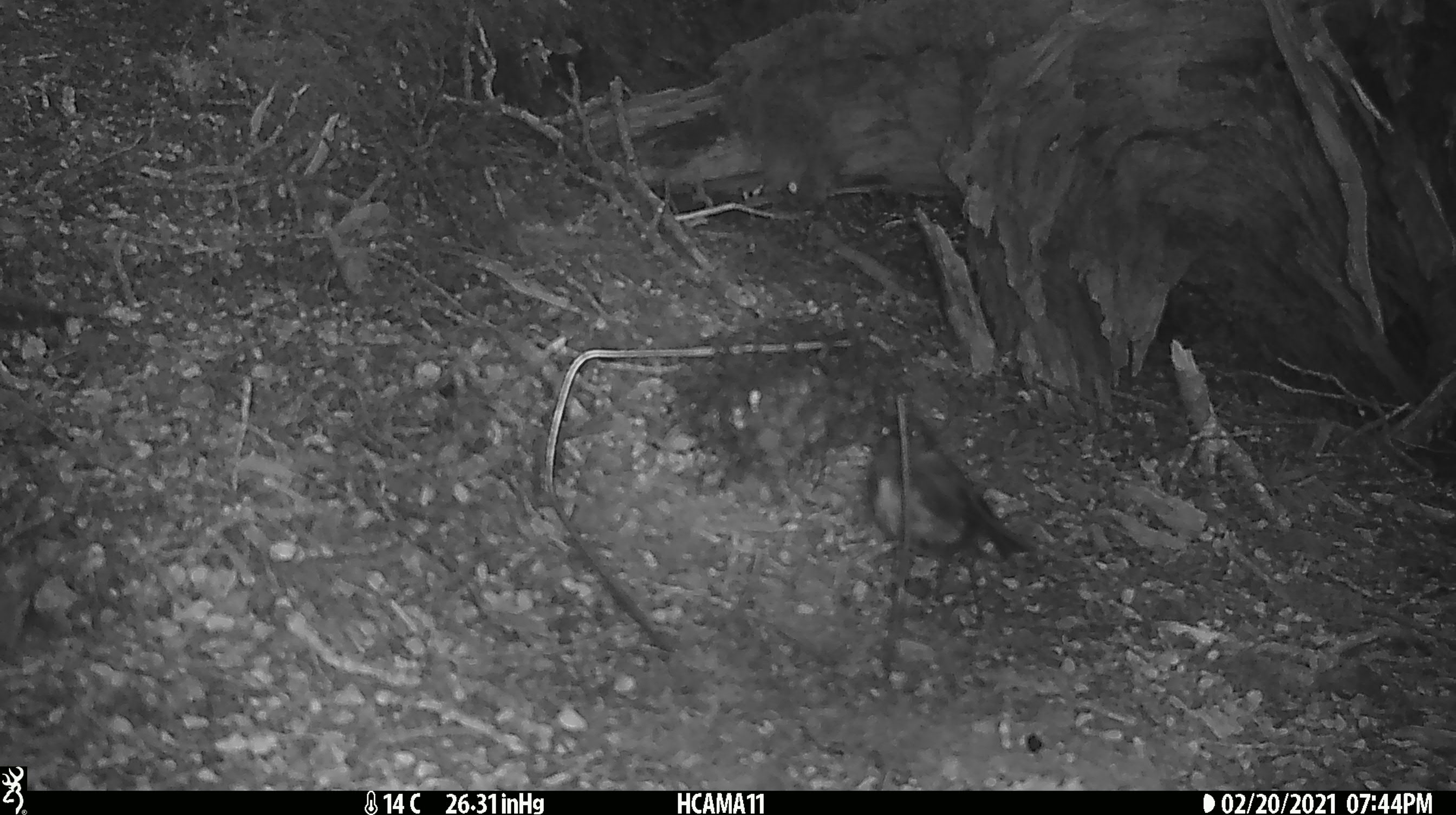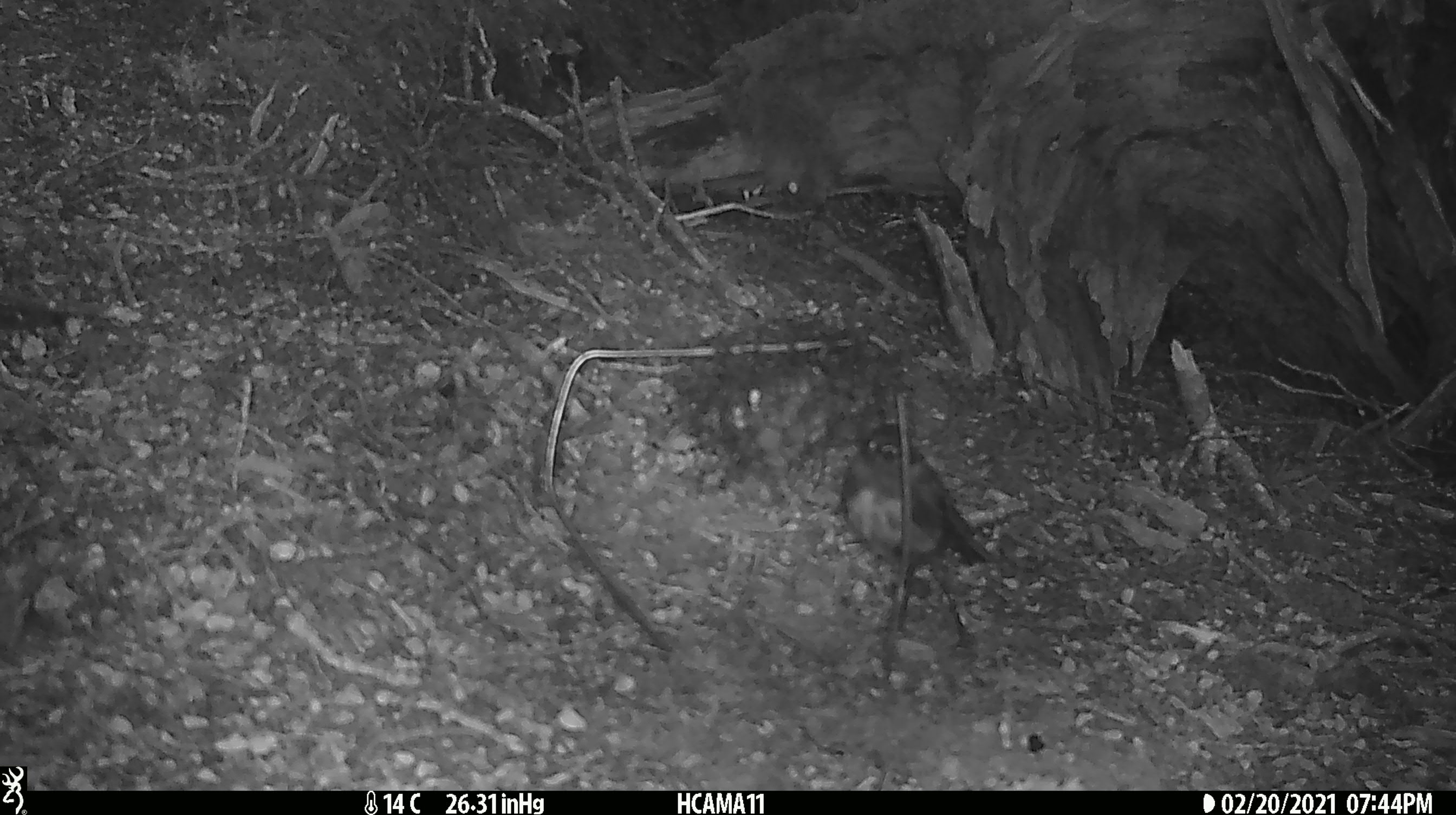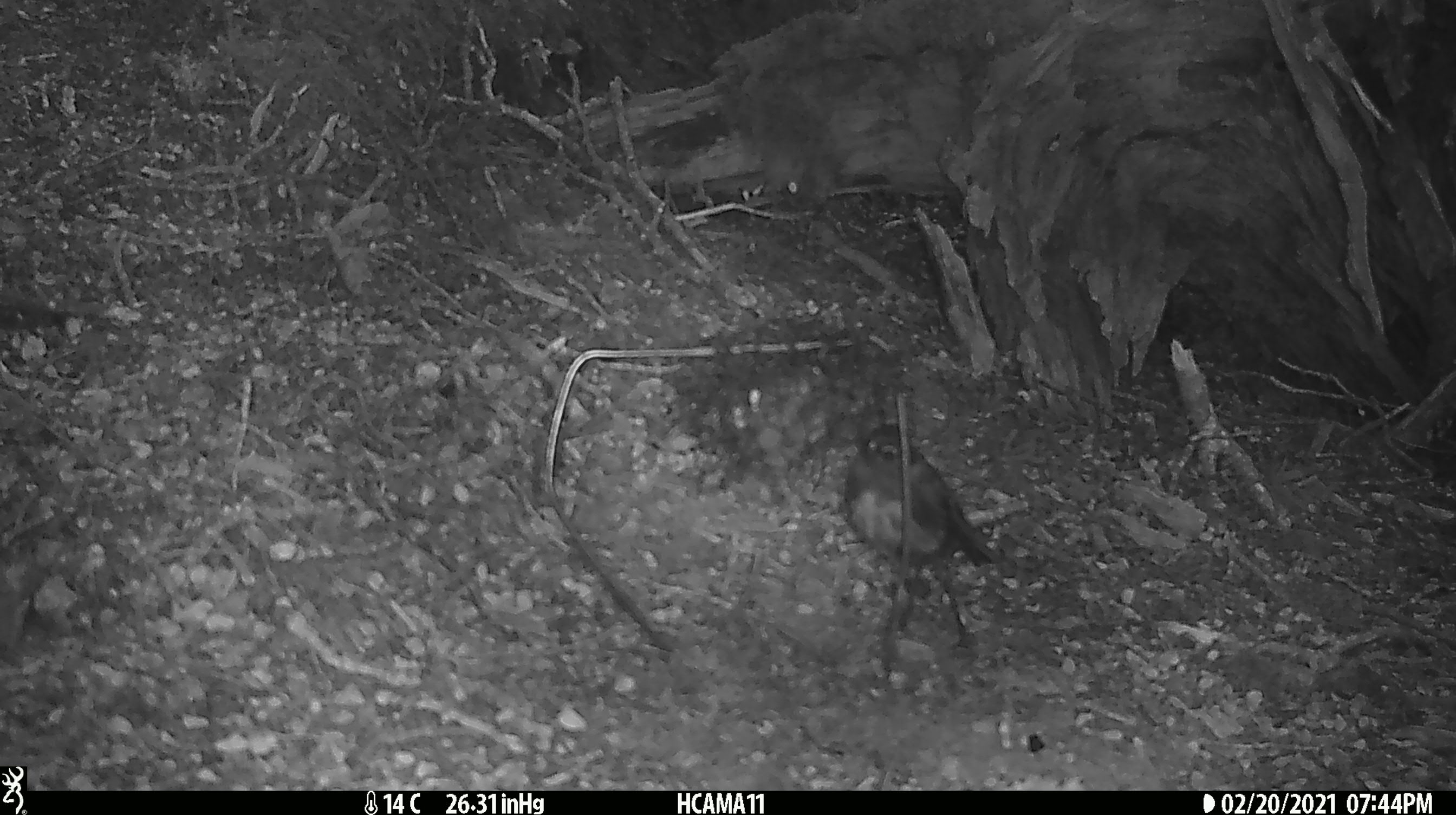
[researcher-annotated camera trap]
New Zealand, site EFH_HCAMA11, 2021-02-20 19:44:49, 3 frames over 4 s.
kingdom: Animalia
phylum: Chordata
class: Aves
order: Passeriformes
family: Petroicidae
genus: Petroica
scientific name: Petroica australis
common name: new zealand robin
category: robin